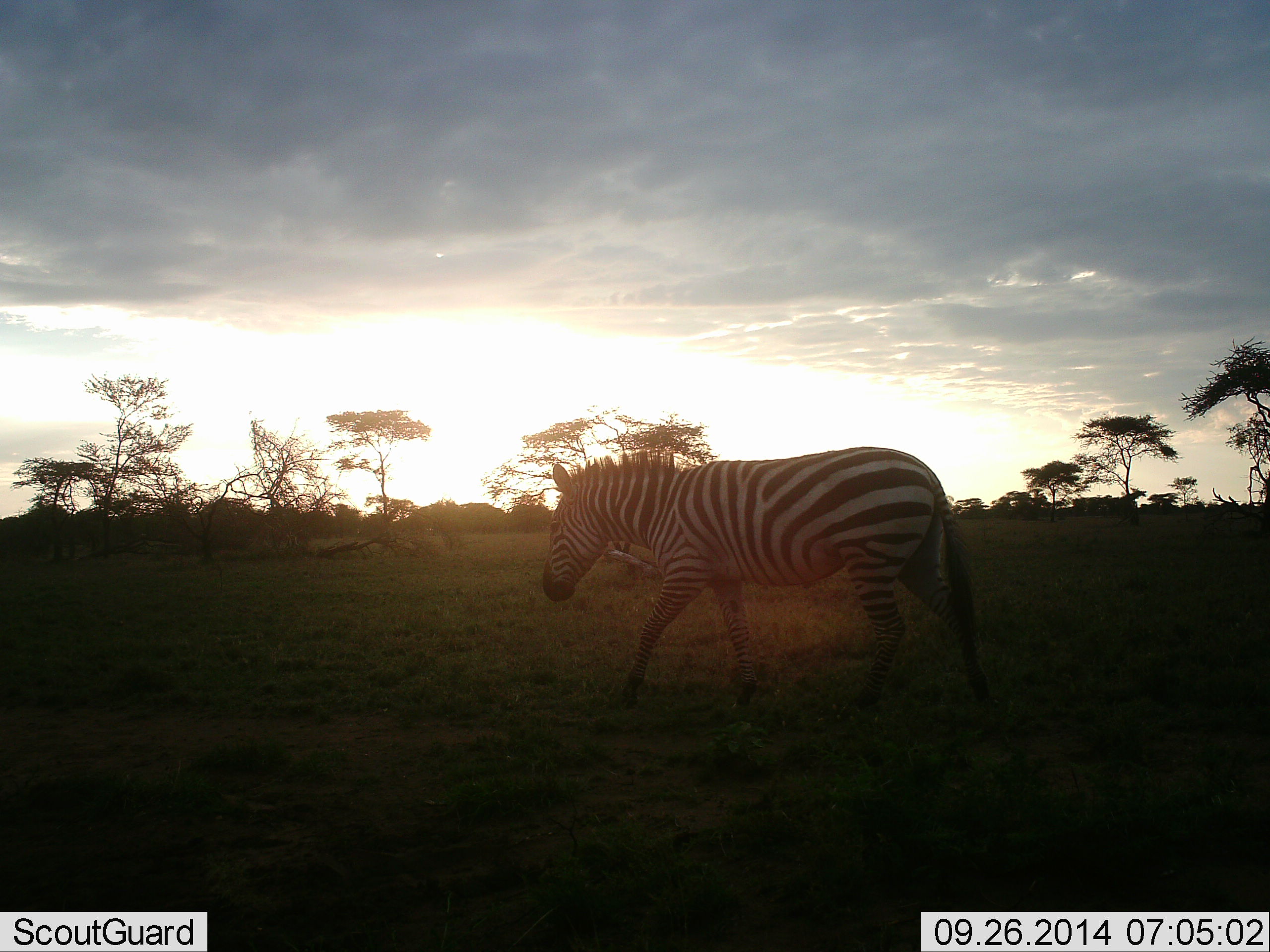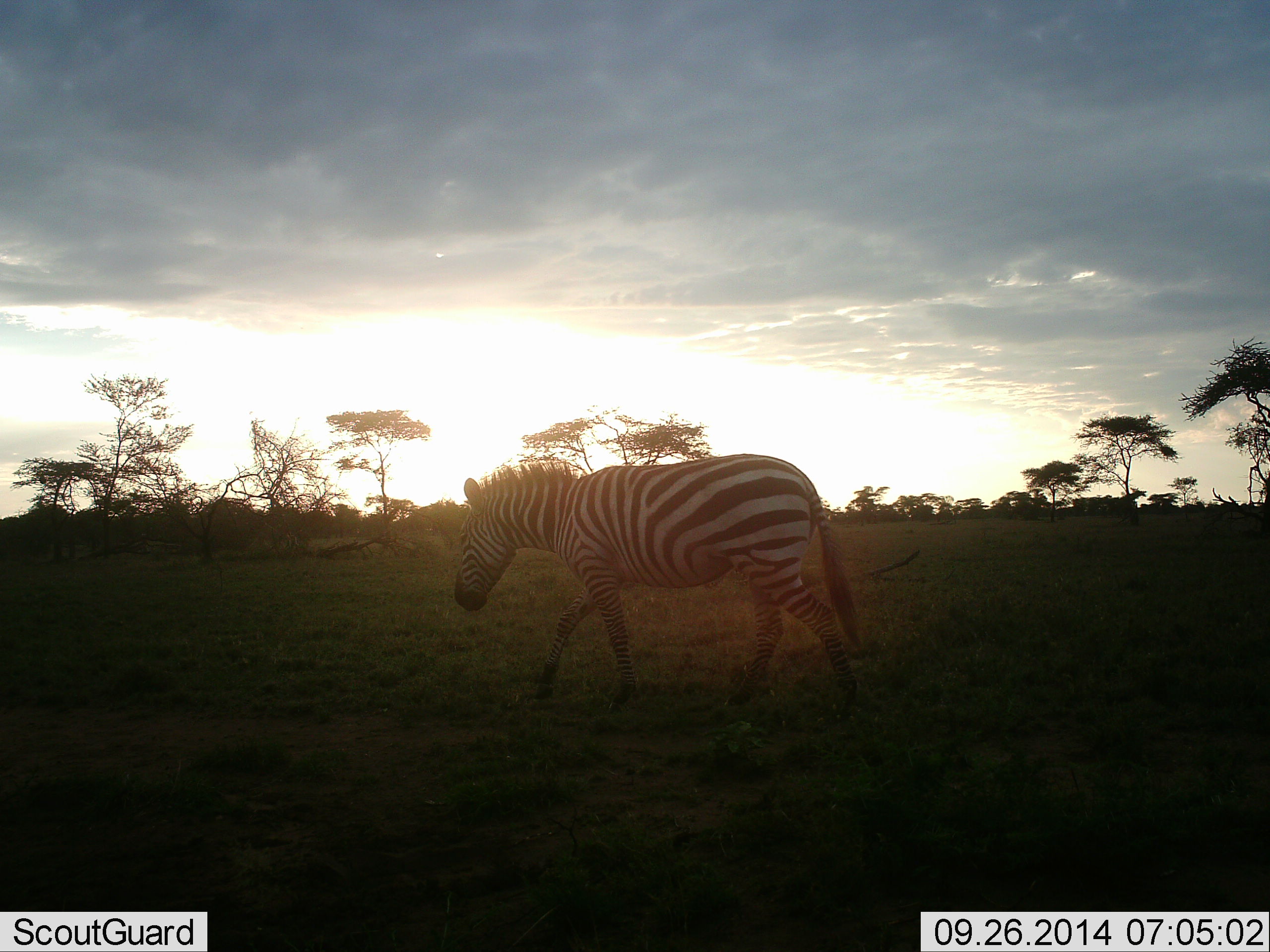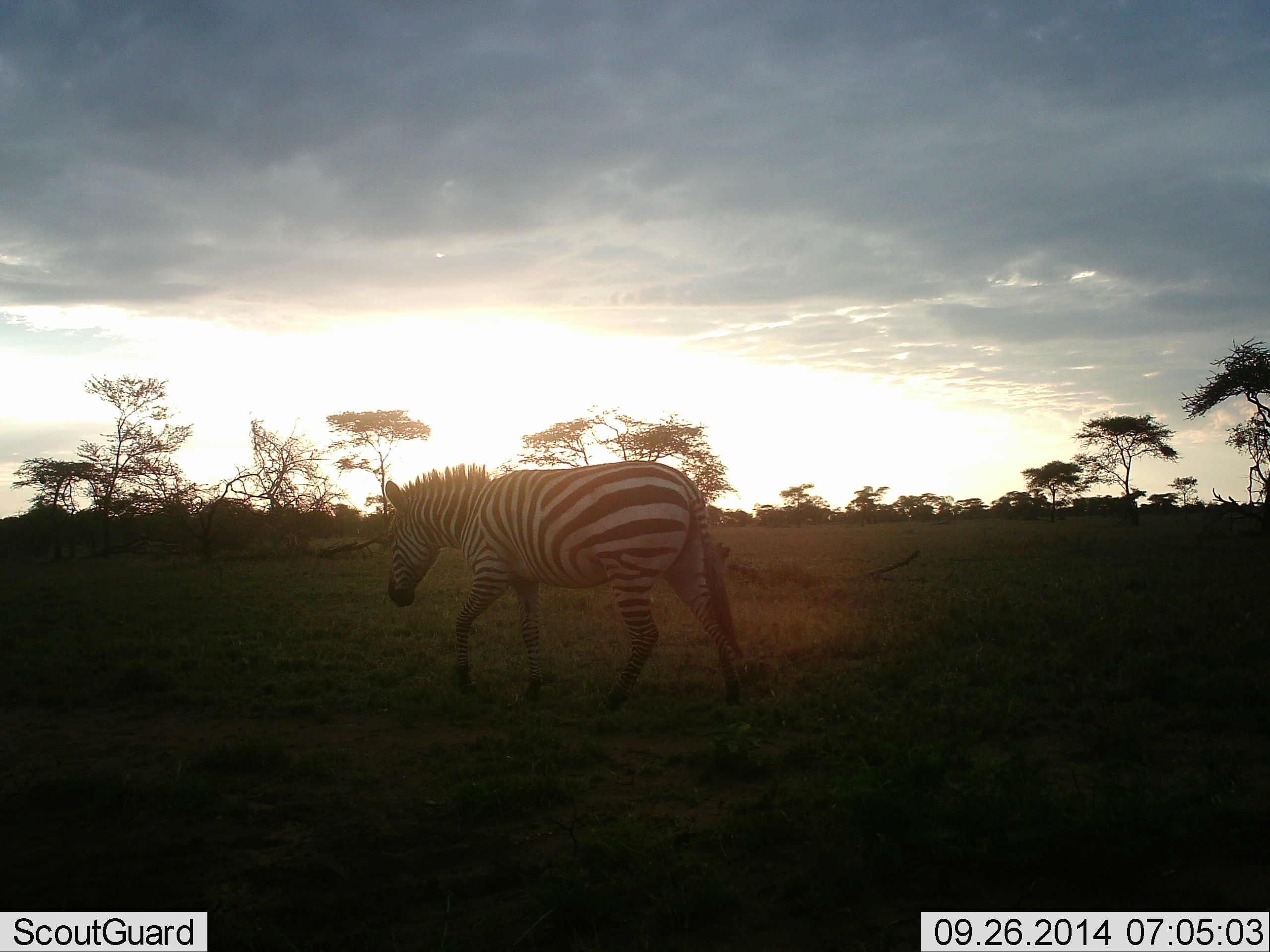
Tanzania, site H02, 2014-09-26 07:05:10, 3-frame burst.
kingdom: Animalia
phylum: Chordata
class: Mammalia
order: Perissodactyla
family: Equidae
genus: Equus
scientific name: Equus quagga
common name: plains zebra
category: zebra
Zebra (plains zebra) (Equus quagga), count 1. Behavior (volunteer vote fractions): standing 10%, resting 0%, moving 100%, interacting 0%. Young present (vote fraction): 0%. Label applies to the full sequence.